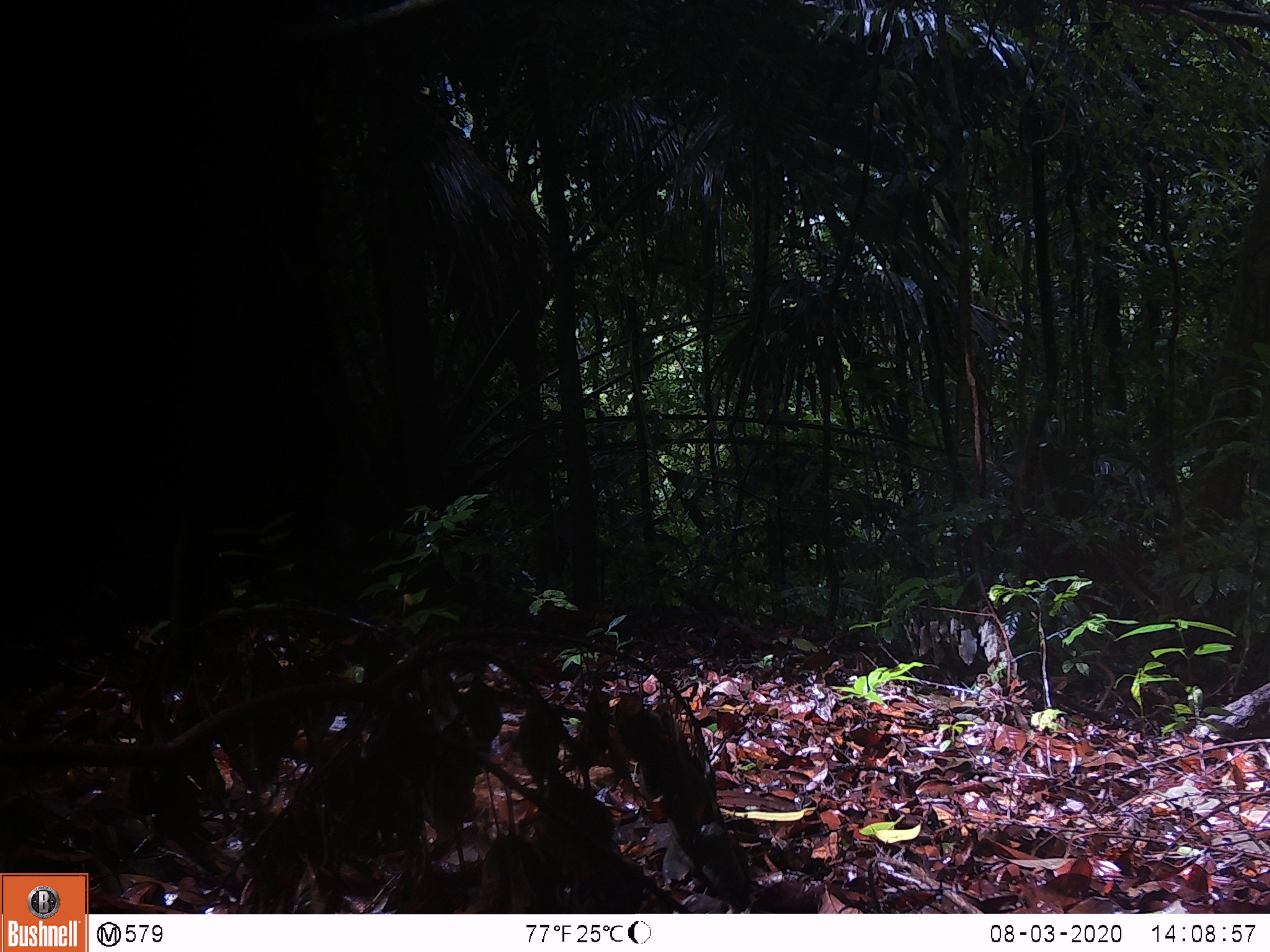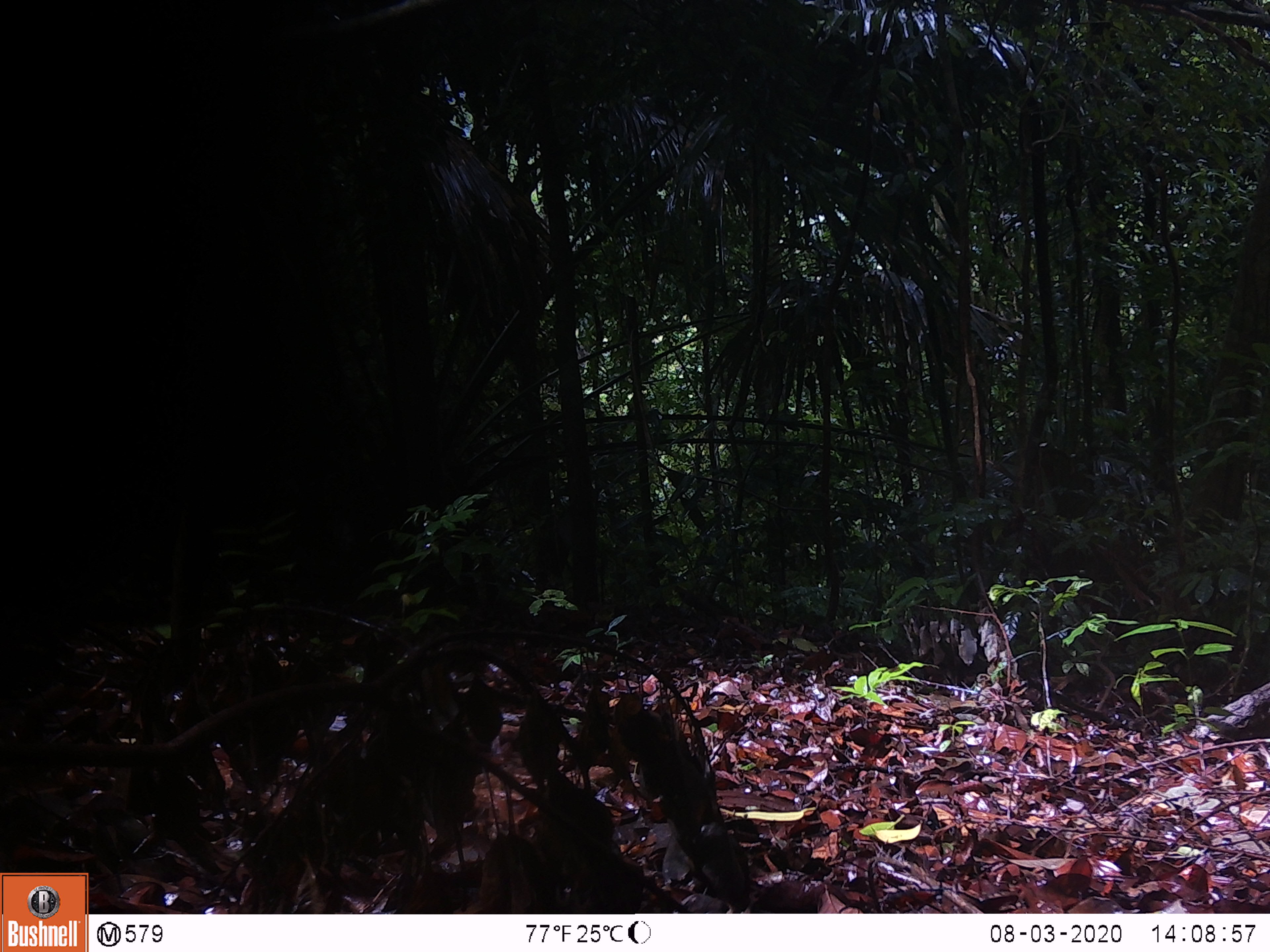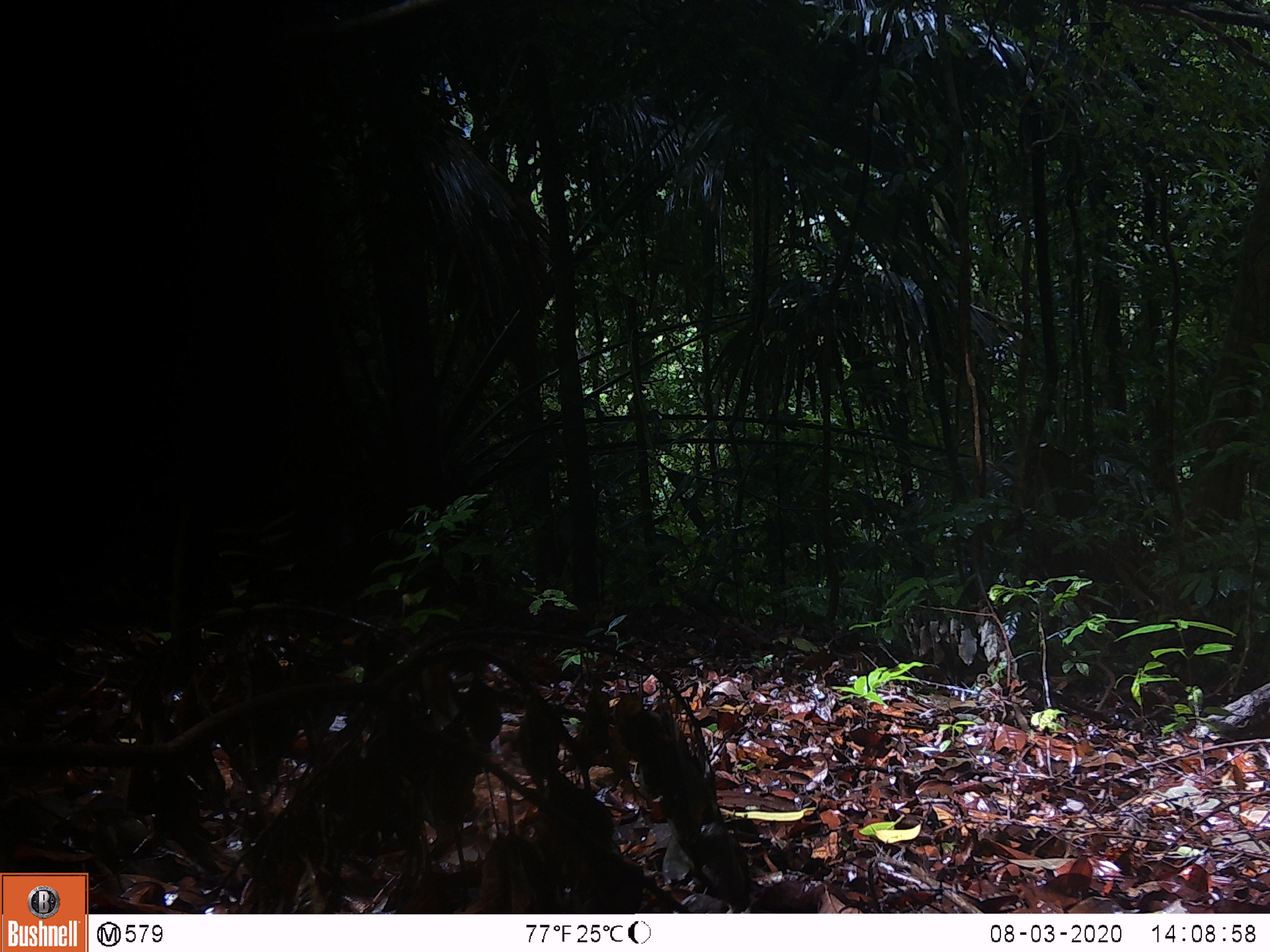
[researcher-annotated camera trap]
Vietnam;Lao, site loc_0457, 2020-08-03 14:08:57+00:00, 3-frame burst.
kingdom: Animalia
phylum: Chordata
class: Mammalia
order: Primates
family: Cercopithecidae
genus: Macaca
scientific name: Macaca arctoides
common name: stump-tailed macaque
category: stump tailed macaque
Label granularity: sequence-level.